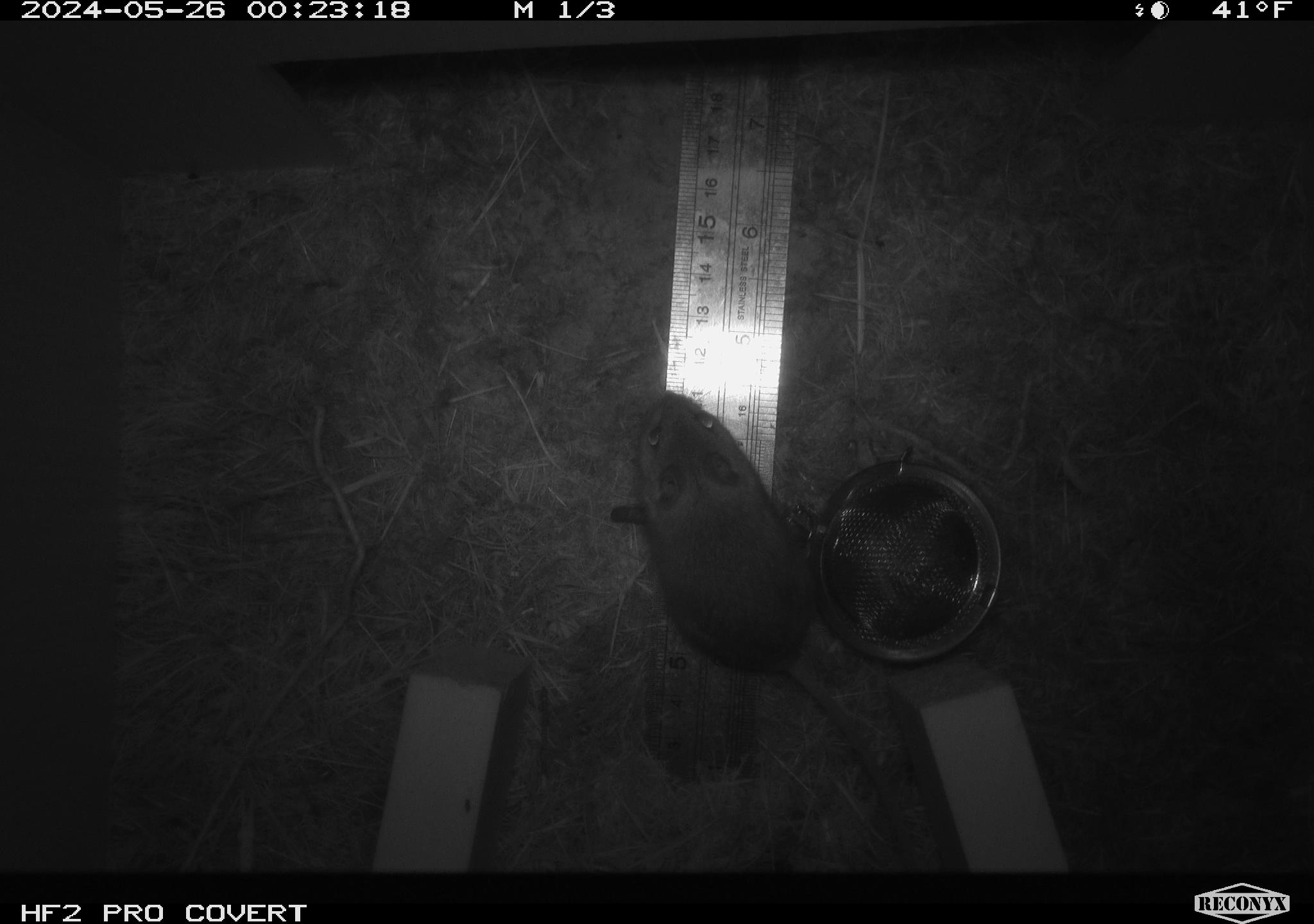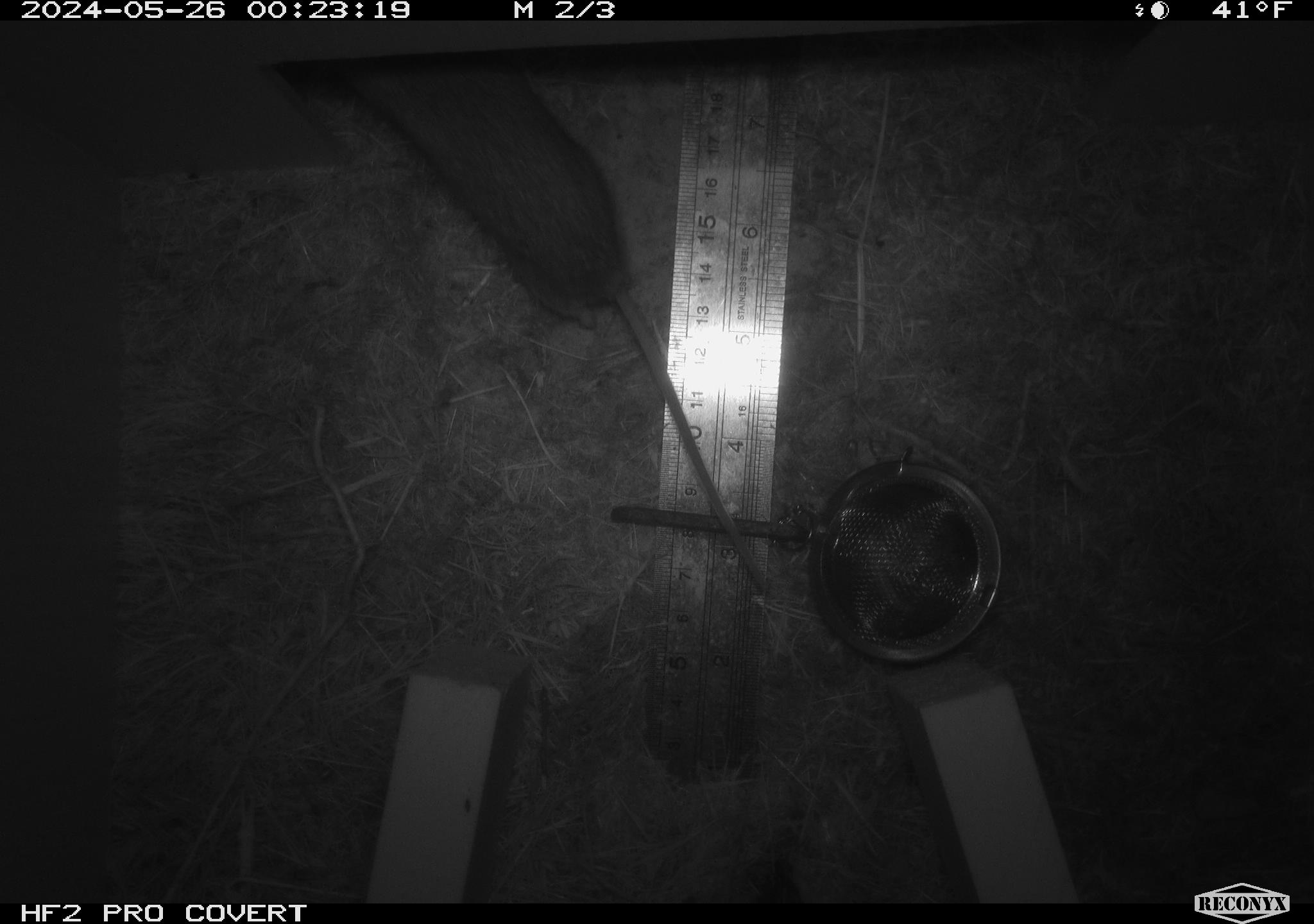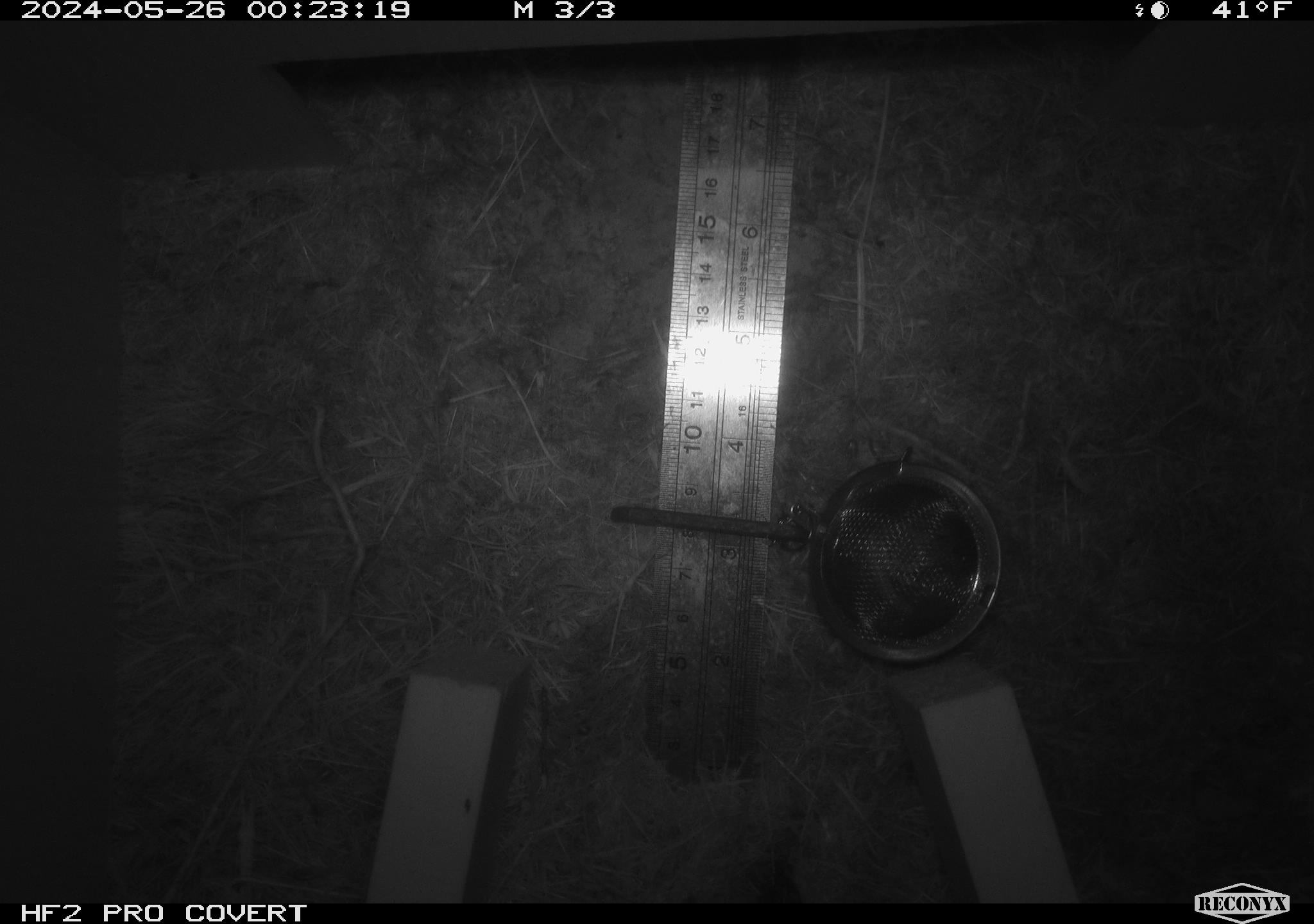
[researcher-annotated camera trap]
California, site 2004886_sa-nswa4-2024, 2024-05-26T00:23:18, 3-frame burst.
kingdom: Animalia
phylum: Chordata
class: Mammalia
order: Rodentia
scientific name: Rodentia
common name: rodent